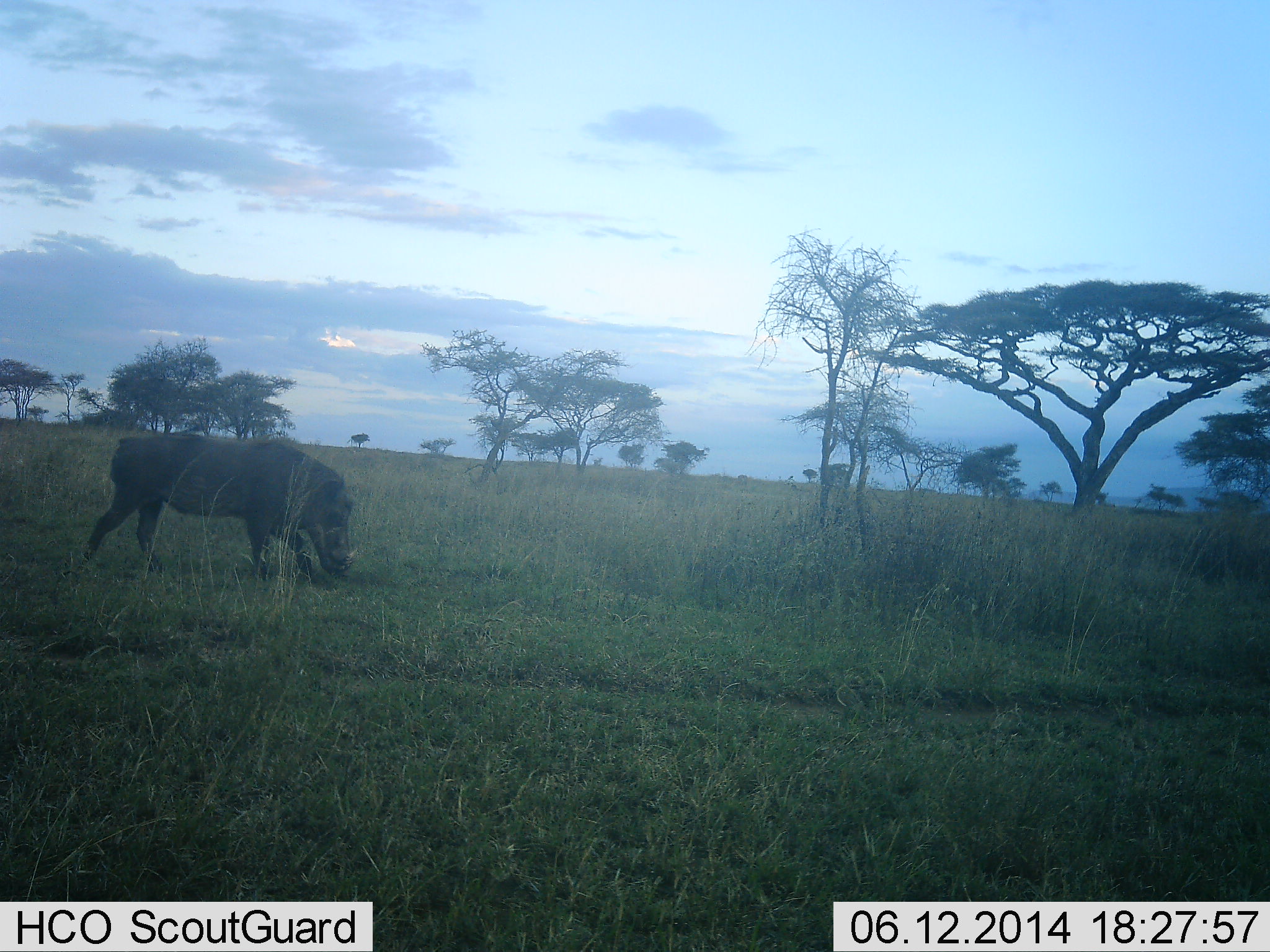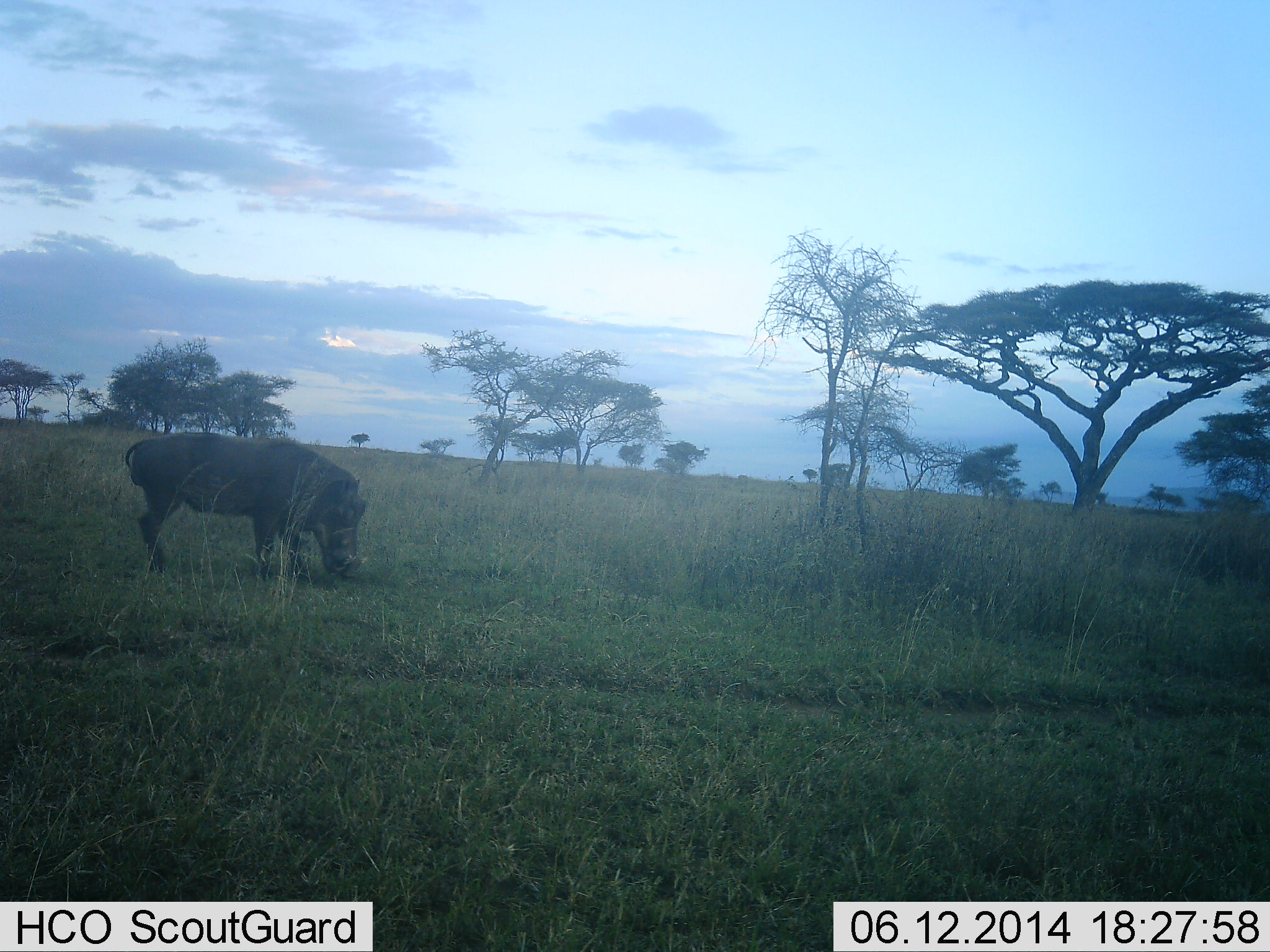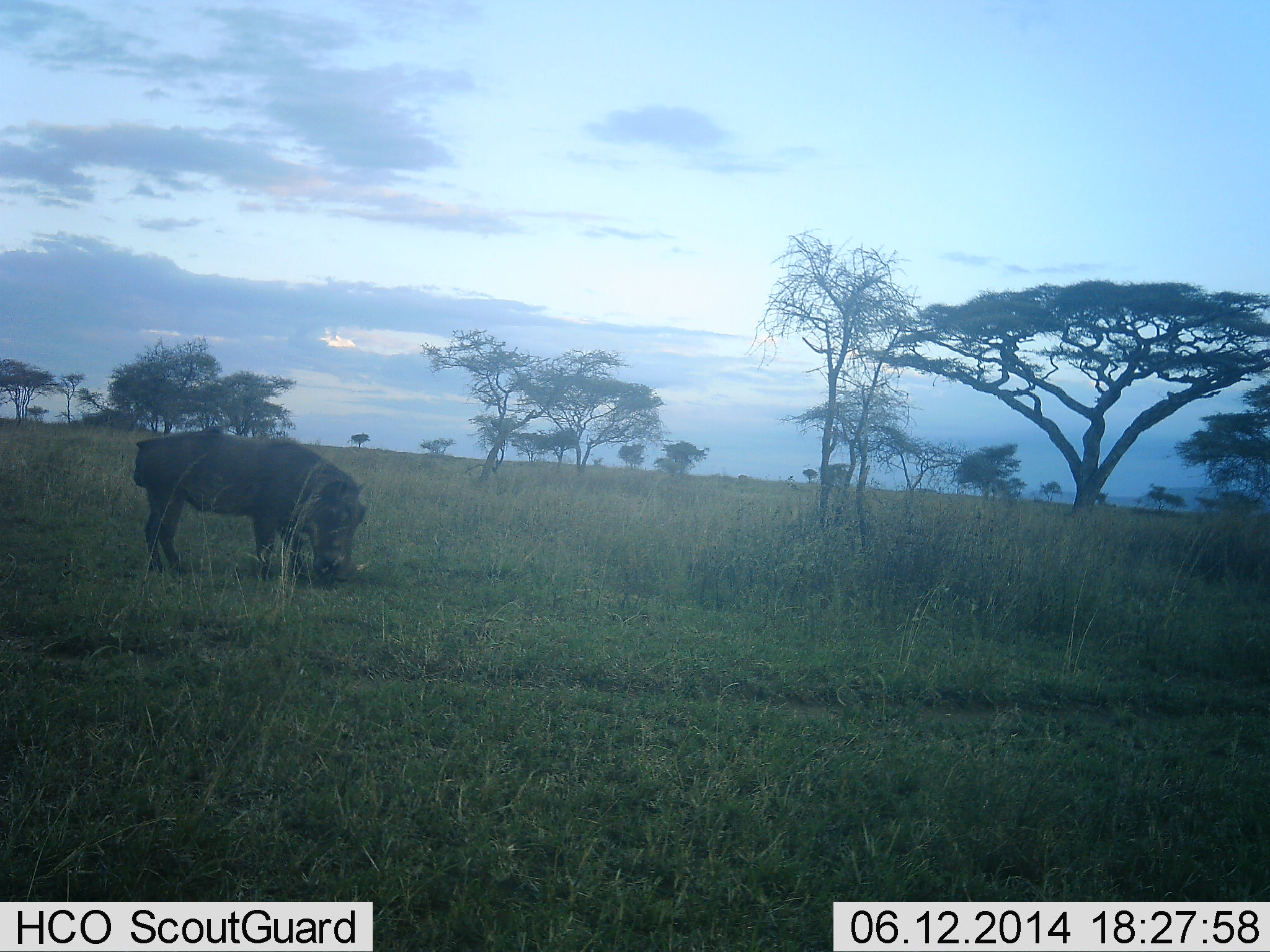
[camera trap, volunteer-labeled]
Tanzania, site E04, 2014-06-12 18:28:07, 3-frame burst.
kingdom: Animalia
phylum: Chordata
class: Mammalia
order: Artiodactyla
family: Suidae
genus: Phacochoerus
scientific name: Phacochoerus africanus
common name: warthog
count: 1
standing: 30%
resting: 0%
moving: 20%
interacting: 0%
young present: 0%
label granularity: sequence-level